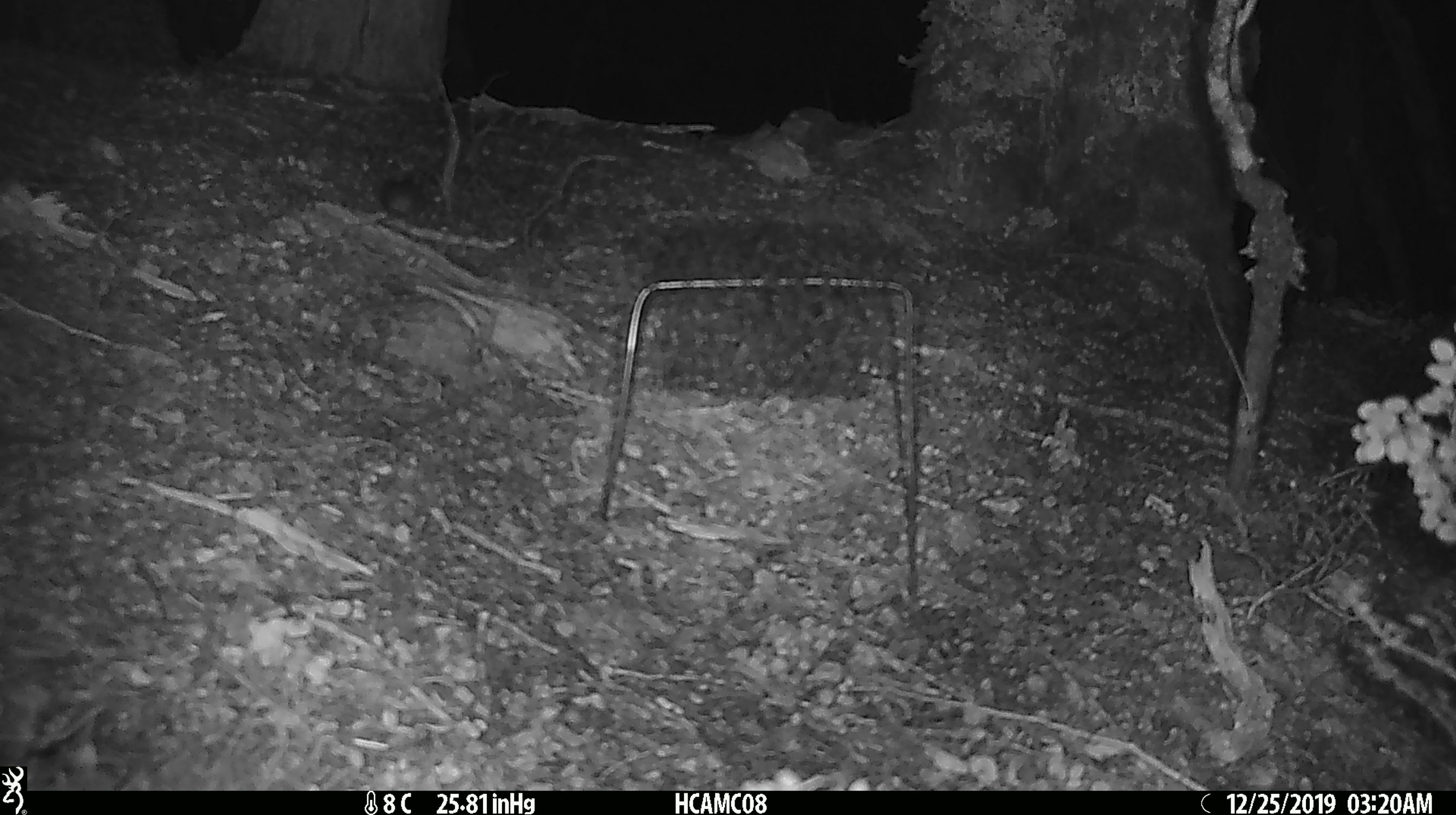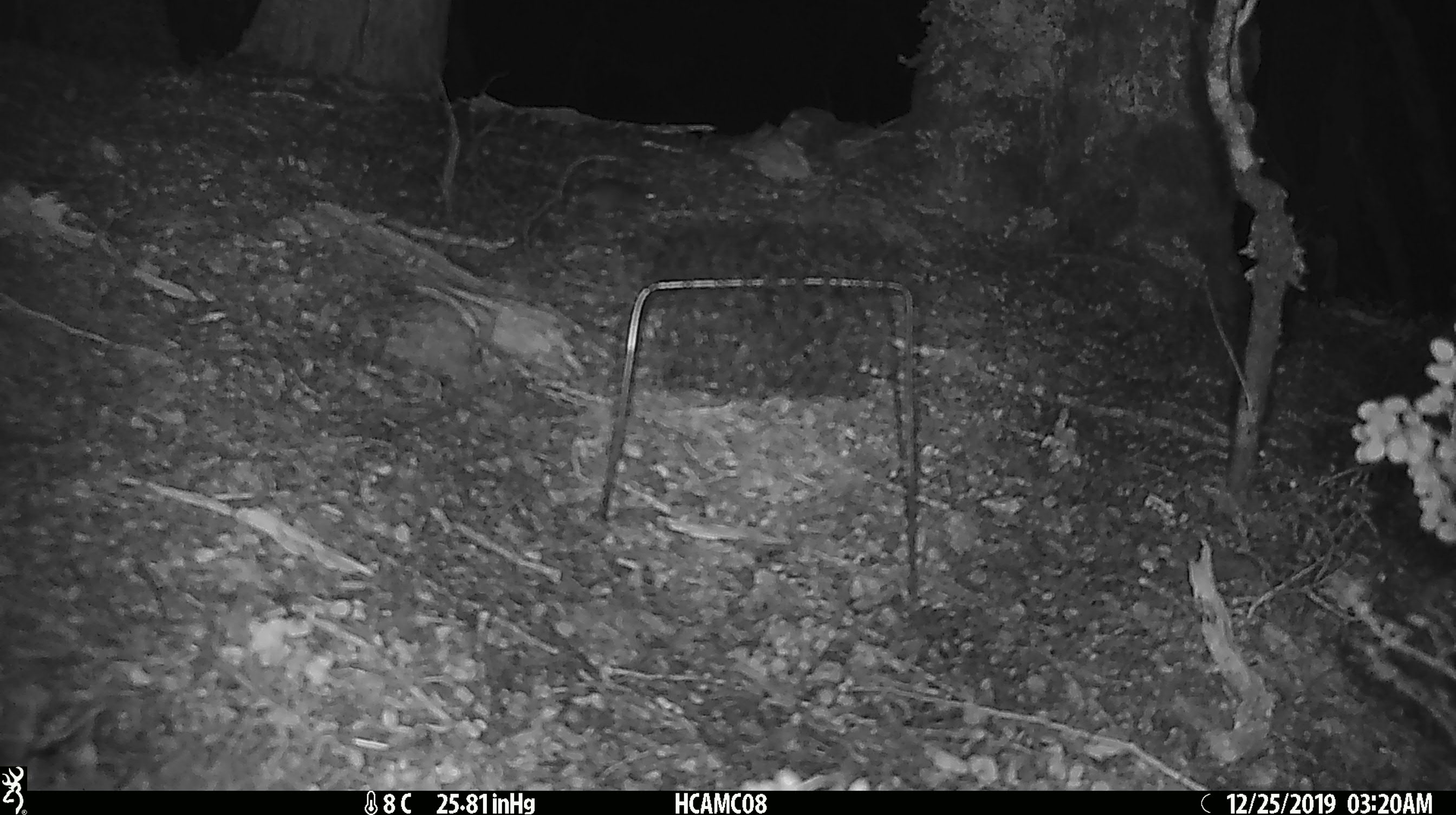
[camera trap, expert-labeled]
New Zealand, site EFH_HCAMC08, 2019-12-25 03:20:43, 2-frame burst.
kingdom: Animalia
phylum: Chordata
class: Mammalia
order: Rodentia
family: Muridae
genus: Mus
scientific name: Mus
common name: mouse